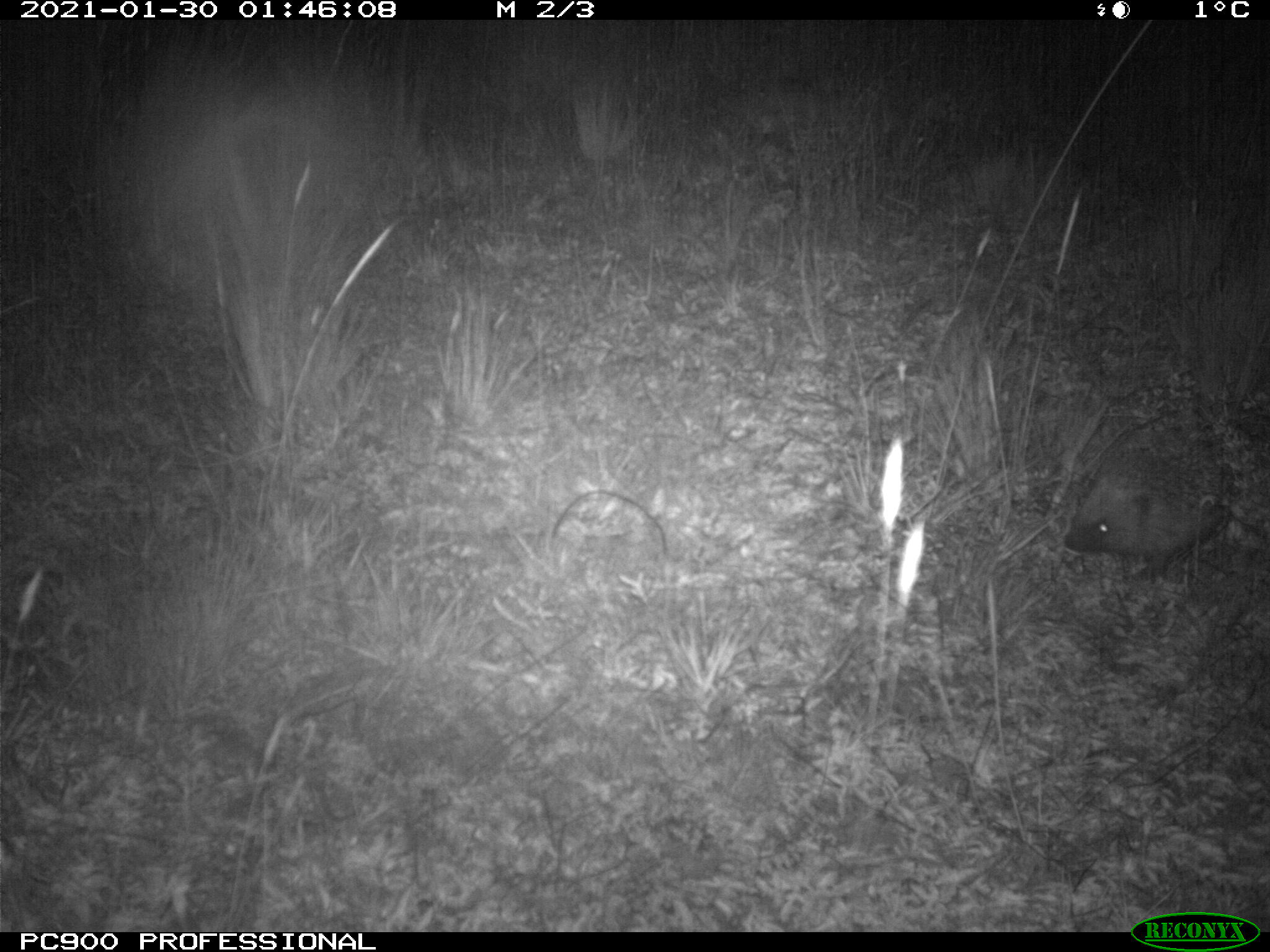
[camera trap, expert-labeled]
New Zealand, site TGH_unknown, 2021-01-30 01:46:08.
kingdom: Animalia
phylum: Chordata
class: Mammalia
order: Eulipotyphla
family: Erinaceidae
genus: Erinaceus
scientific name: Erinaceus europaeus europaeus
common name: european hedgehog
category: hedgehog